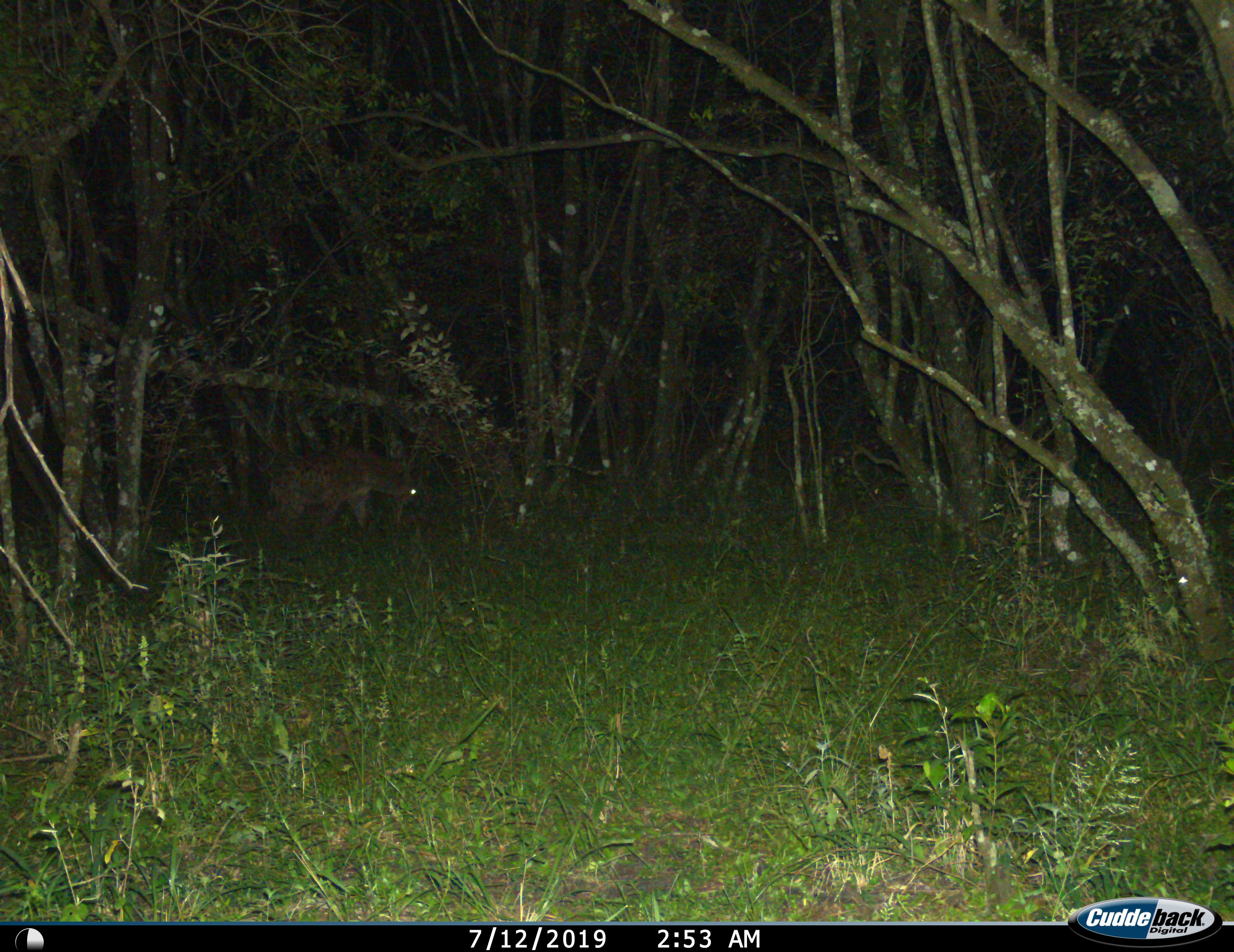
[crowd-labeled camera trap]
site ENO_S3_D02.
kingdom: Animalia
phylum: Chordata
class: Mammalia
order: Carnivora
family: Hyaenidae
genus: Crocuta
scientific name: Crocuta crocuta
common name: spotted hyena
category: hyenaspotted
Hyenaspotted (spotted hyena) (Crocuta crocuta), count 1. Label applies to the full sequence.